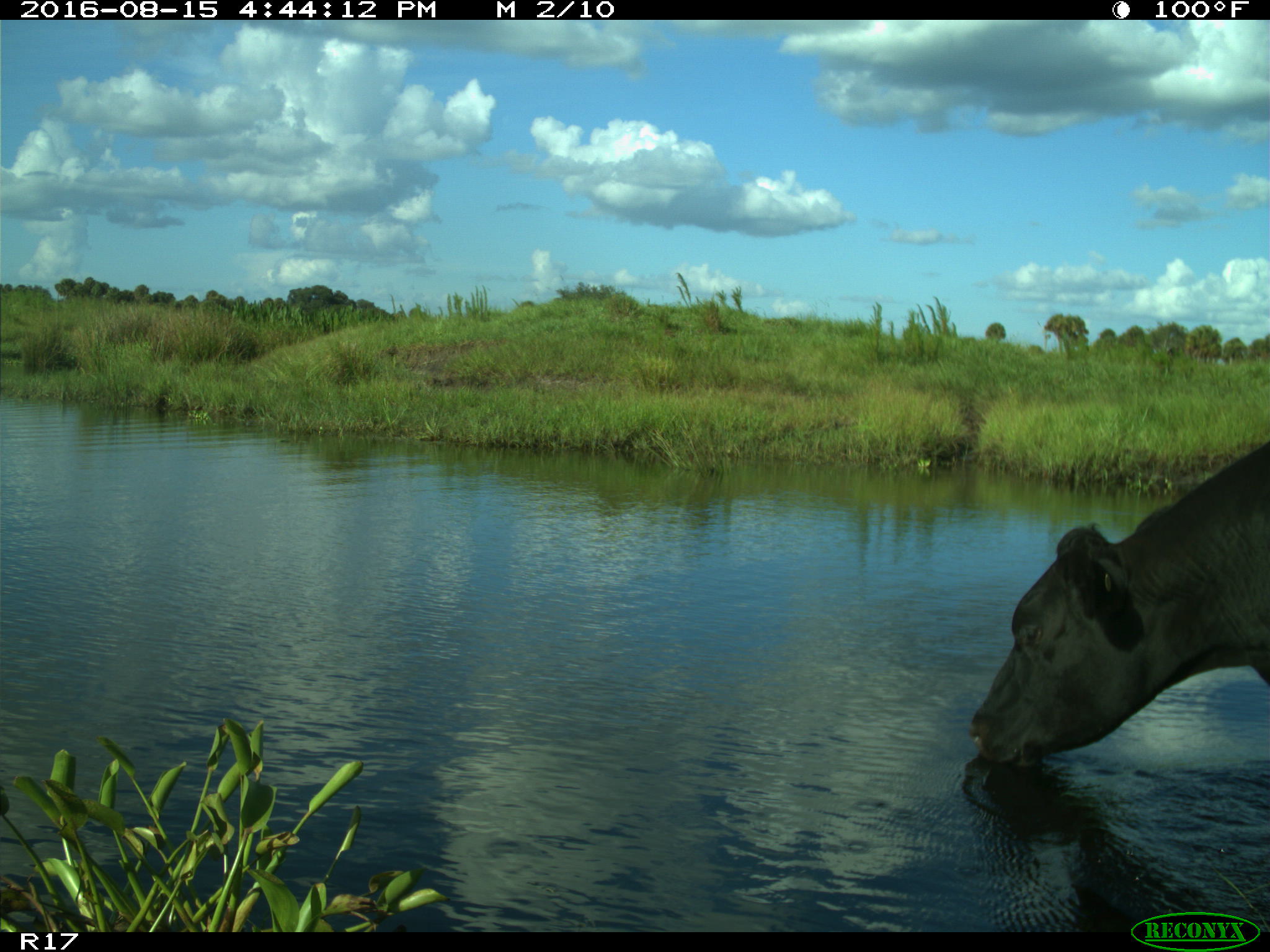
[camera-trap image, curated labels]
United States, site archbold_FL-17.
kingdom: Animalia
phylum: Chordata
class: Mammalia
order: Artiodactyla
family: Bovidae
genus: Bos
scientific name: Bos taurus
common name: domestic cow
Bos taurus (domestic cow).